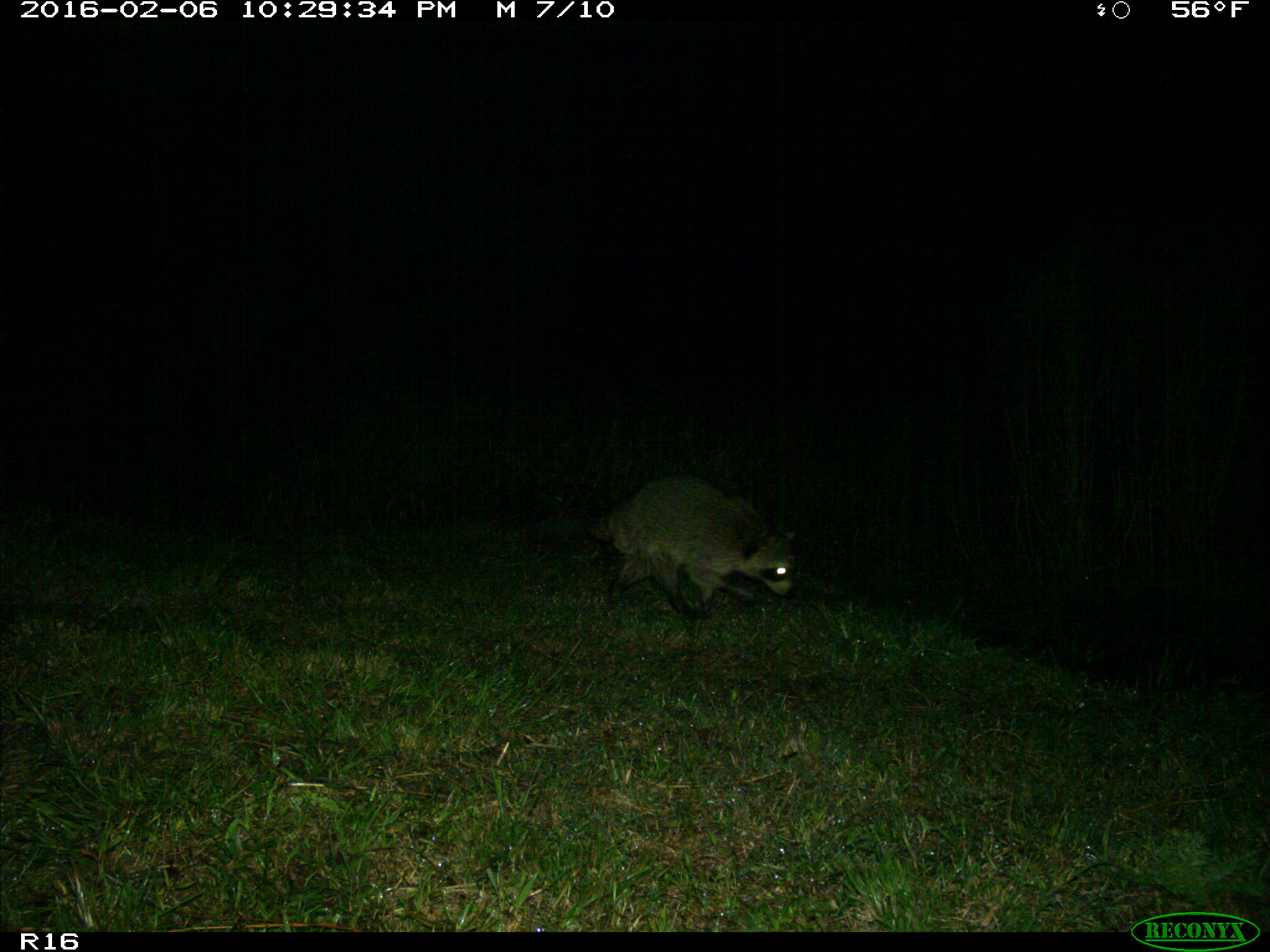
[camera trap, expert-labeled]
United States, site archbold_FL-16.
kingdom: Animalia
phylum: Chordata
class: Mammalia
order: Carnivora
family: Procyonidae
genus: Procyon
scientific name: Procyon lotor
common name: common raccoon